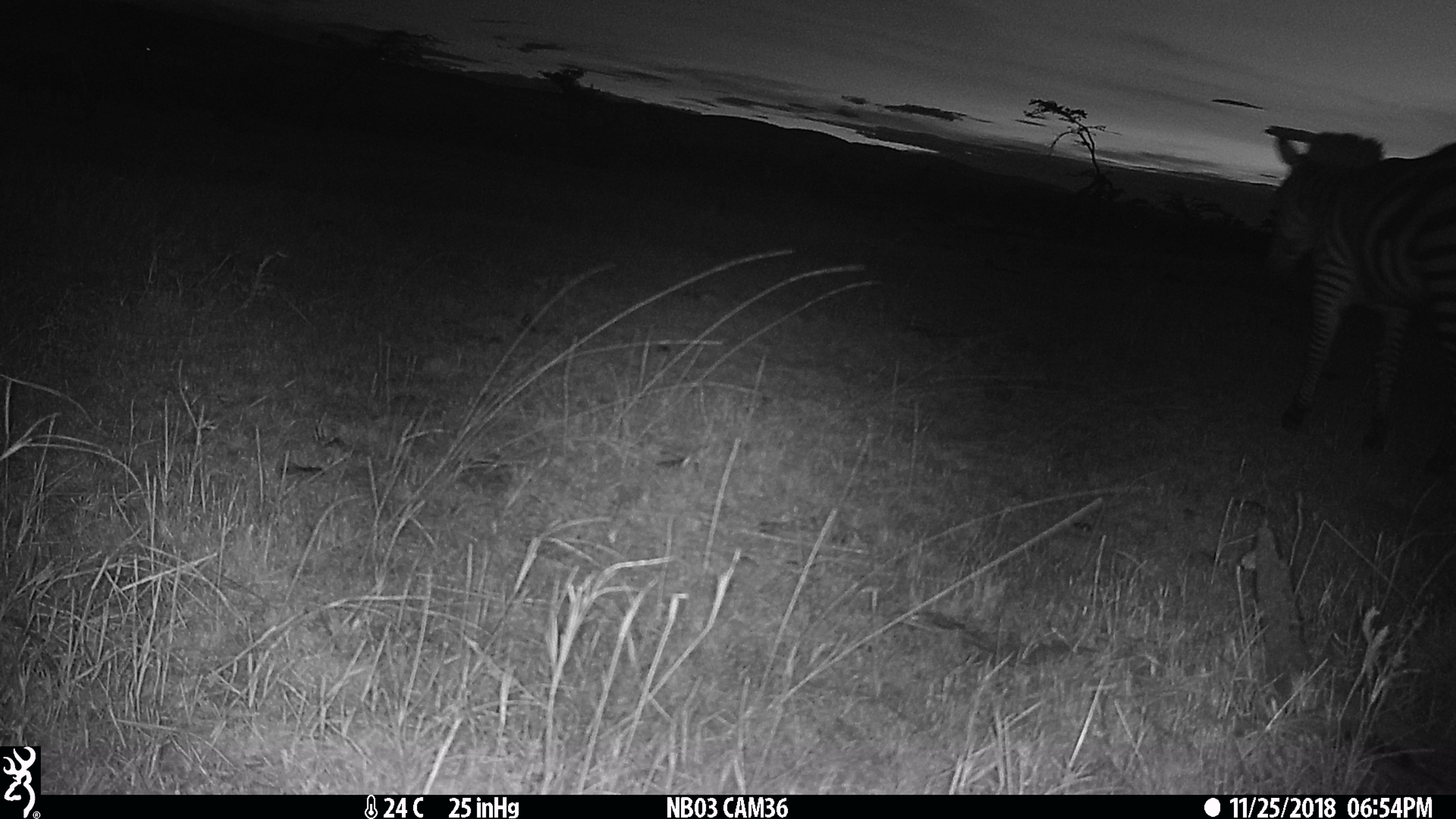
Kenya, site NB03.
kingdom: Animalia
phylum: Chordata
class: Mammalia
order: Perissodactyla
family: Equidae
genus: Equus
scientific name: Equus quagga burchellii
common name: burchell's zebra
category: zebra